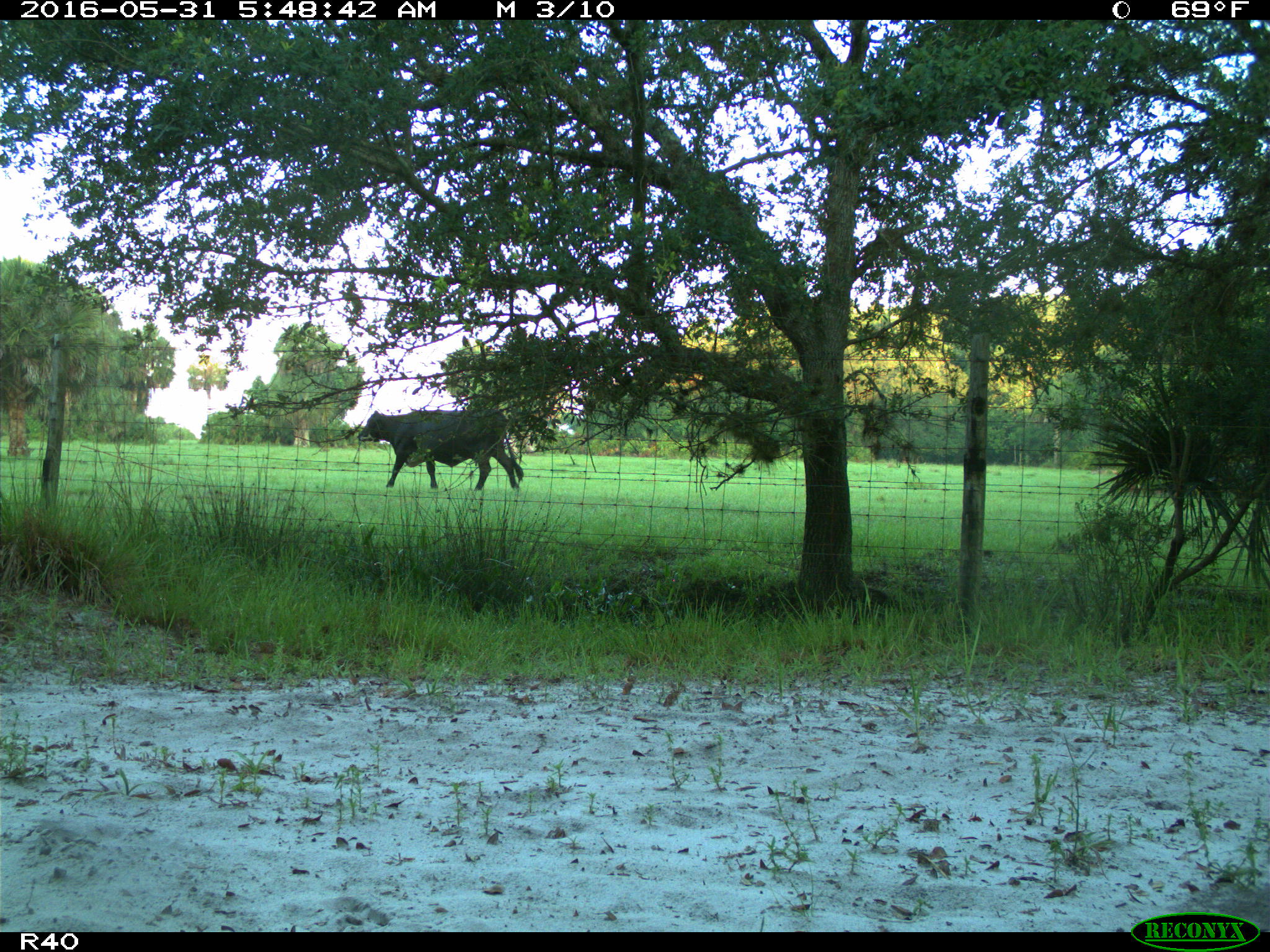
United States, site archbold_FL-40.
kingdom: Animalia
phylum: Chordata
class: Mammalia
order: Artiodactyla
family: Bovidae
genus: Bos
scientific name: Bos taurus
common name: domestic cow